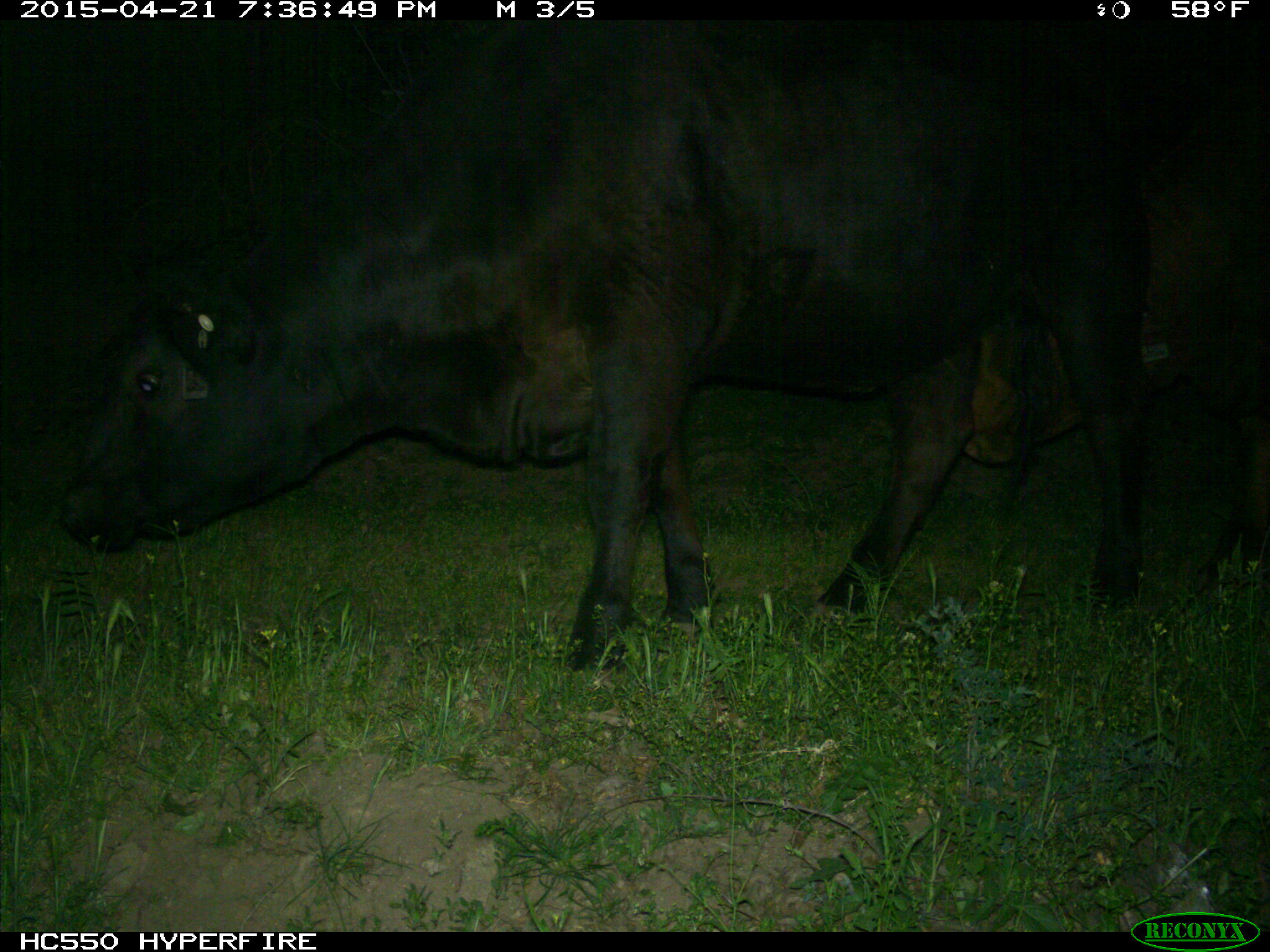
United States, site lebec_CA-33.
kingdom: Animalia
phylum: Chordata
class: Mammalia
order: Artiodactyla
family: Bovidae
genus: Bos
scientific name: Bos taurus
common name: domestic cow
Bos taurus (domestic cow).